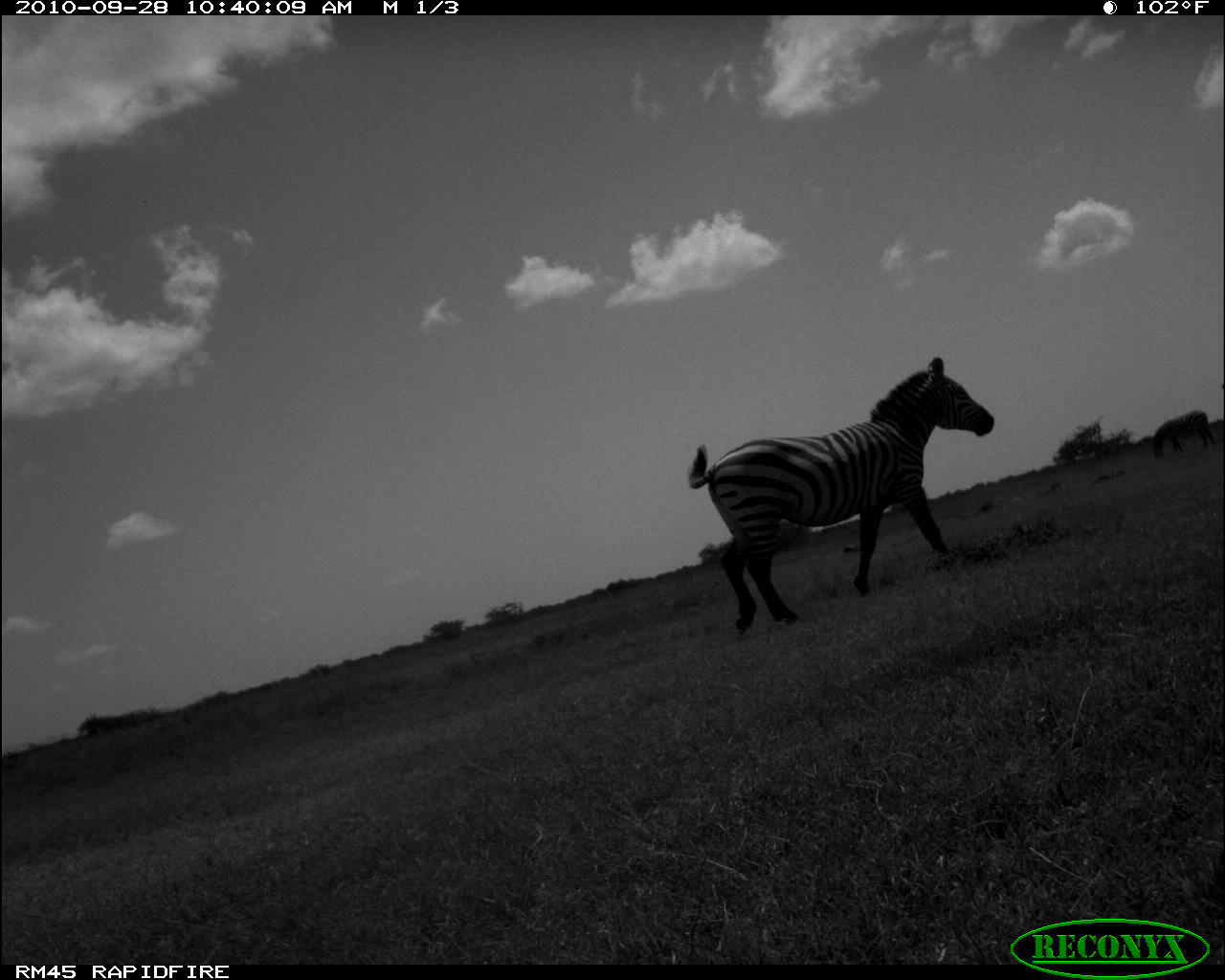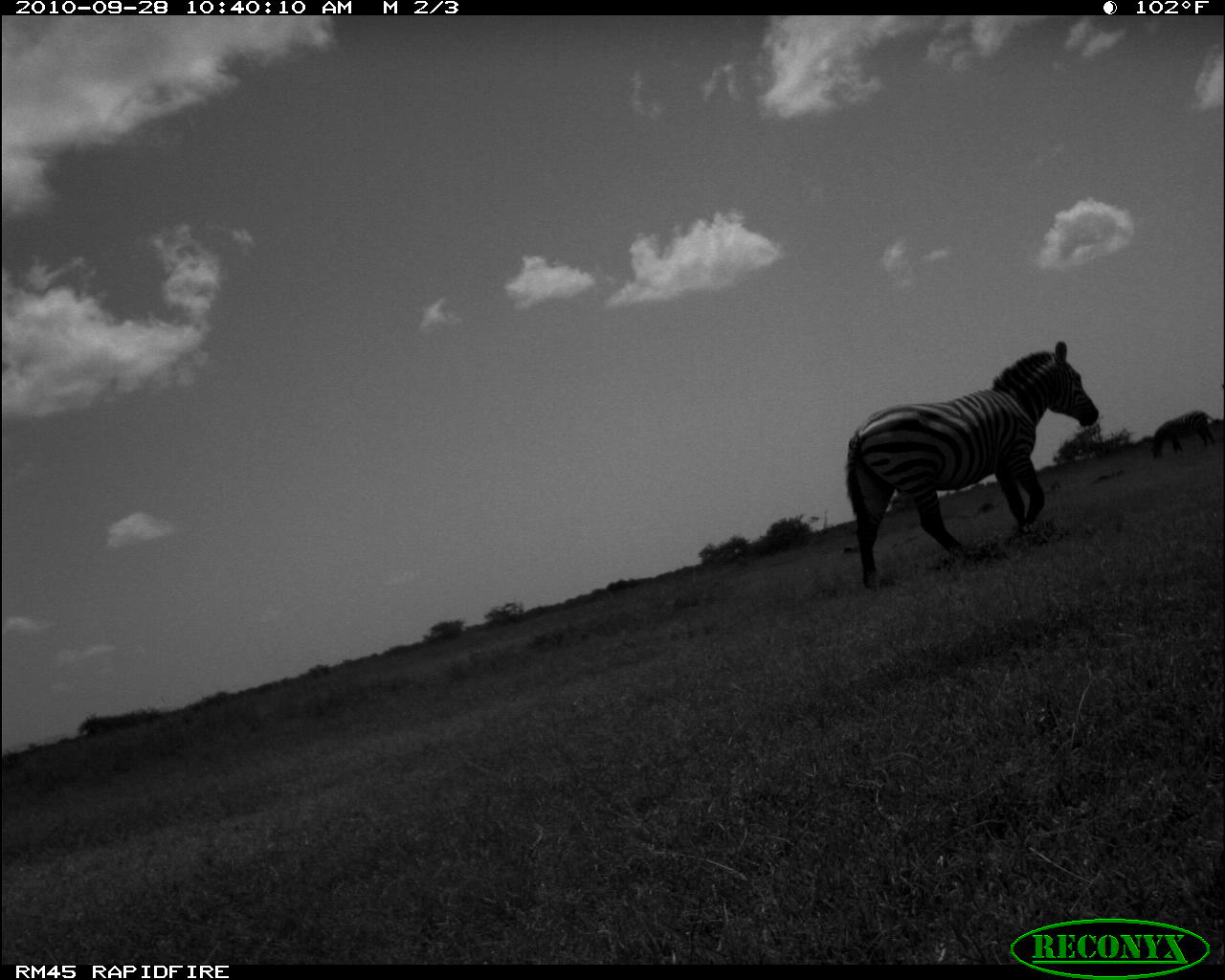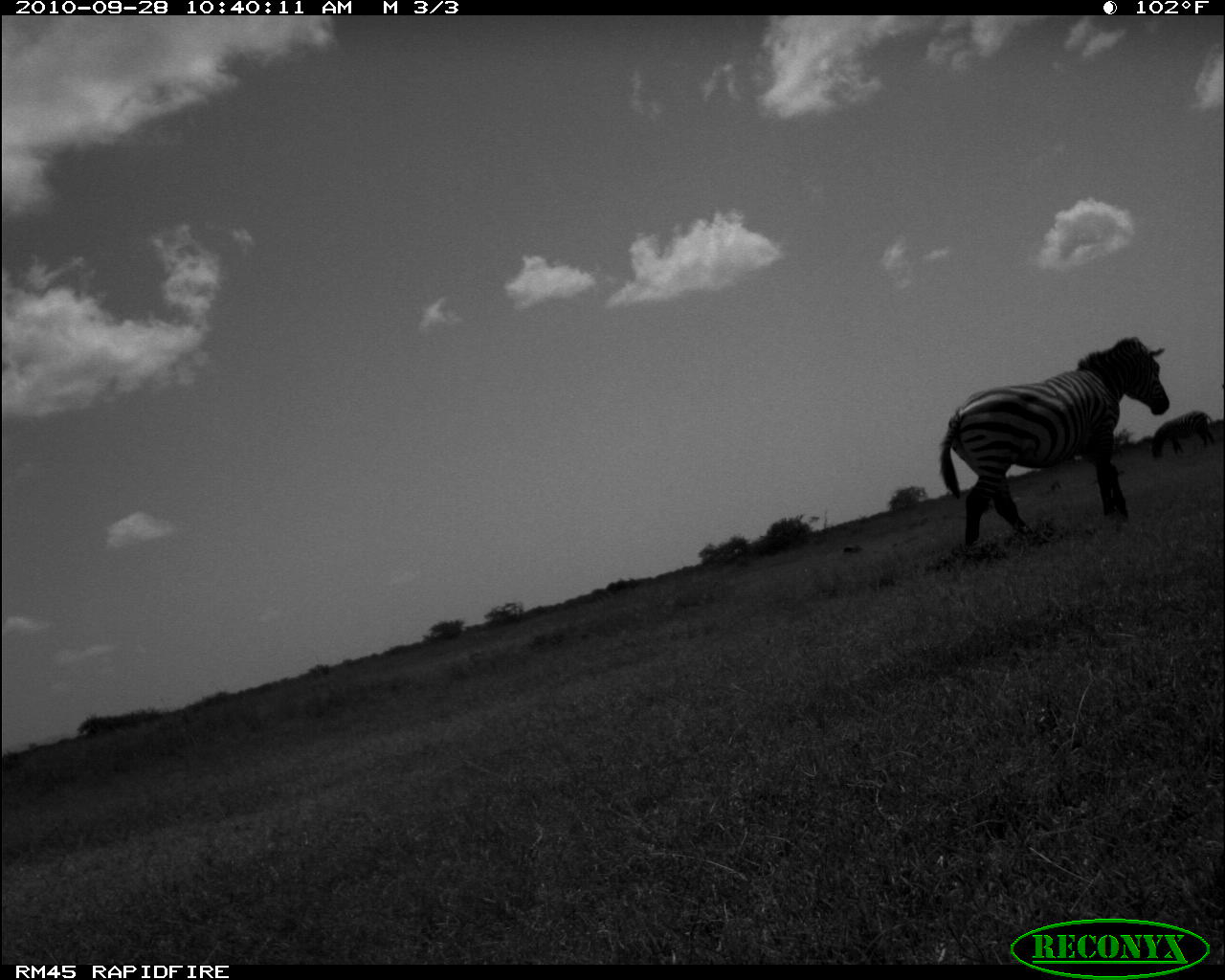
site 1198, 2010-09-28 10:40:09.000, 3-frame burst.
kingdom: Animalia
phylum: Chordata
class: Mammalia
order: Perissodactyla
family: Equidae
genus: Equus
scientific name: Equus quagga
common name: plains zebra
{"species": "Equus quagga (plains zebra)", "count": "2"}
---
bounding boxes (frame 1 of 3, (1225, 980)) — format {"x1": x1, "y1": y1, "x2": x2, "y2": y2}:
equus quagga: {"x1": 687, "y1": 353, "x2": 996, "y2": 636}; {"x1": 1152, "y1": 410, "x2": 1215, "y2": 457}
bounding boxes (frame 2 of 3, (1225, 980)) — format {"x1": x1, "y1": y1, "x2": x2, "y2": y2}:
equus quagga: {"x1": 843, "y1": 339, "x2": 1098, "y2": 591}; {"x1": 1150, "y1": 410, "x2": 1218, "y2": 461}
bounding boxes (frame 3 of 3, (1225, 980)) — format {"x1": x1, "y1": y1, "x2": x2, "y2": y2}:
equus quagga: {"x1": 936, "y1": 335, "x2": 1170, "y2": 554}; {"x1": 1150, "y1": 410, "x2": 1216, "y2": 460}